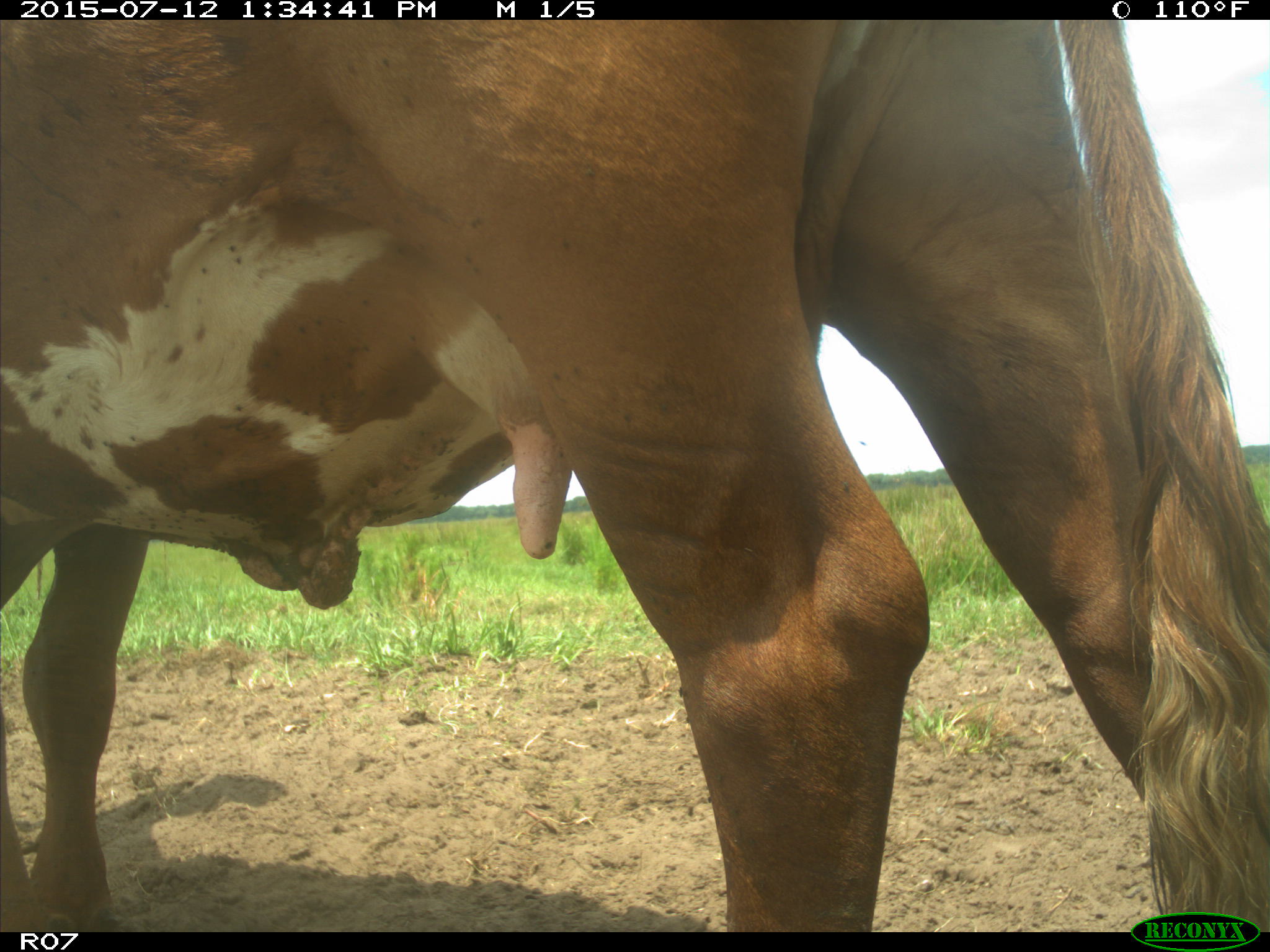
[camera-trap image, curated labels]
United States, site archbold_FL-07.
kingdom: Animalia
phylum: Chordata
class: Mammalia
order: Artiodactyla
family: Bovidae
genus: Bos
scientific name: Bos taurus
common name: domestic cow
Bos taurus (domestic cow).